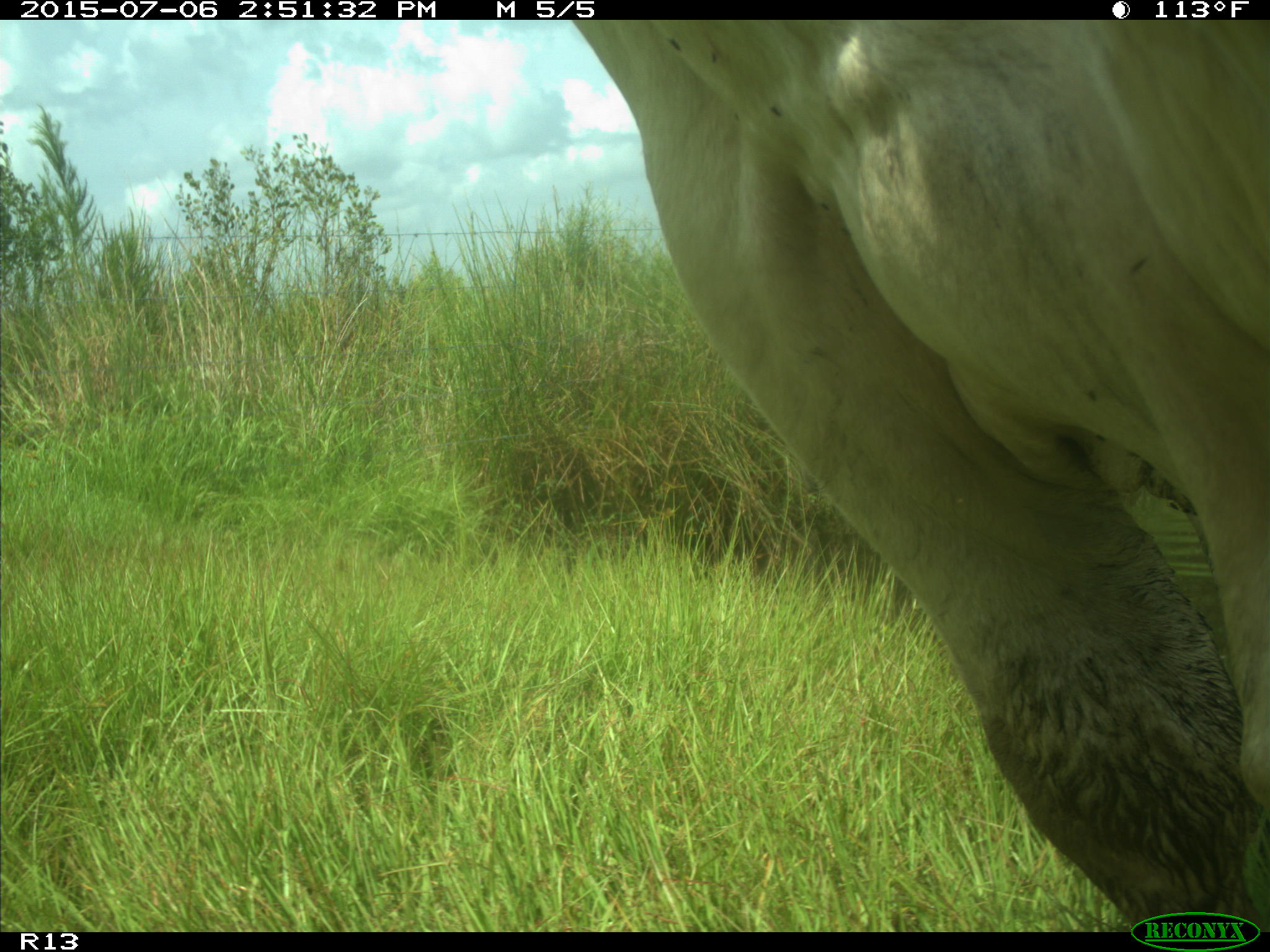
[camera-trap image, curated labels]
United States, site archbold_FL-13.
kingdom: Animalia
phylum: Chordata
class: Mammalia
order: Artiodactyla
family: Bovidae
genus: Bos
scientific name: Bos taurus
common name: domestic cow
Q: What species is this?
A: Bos taurus (domestic cow).